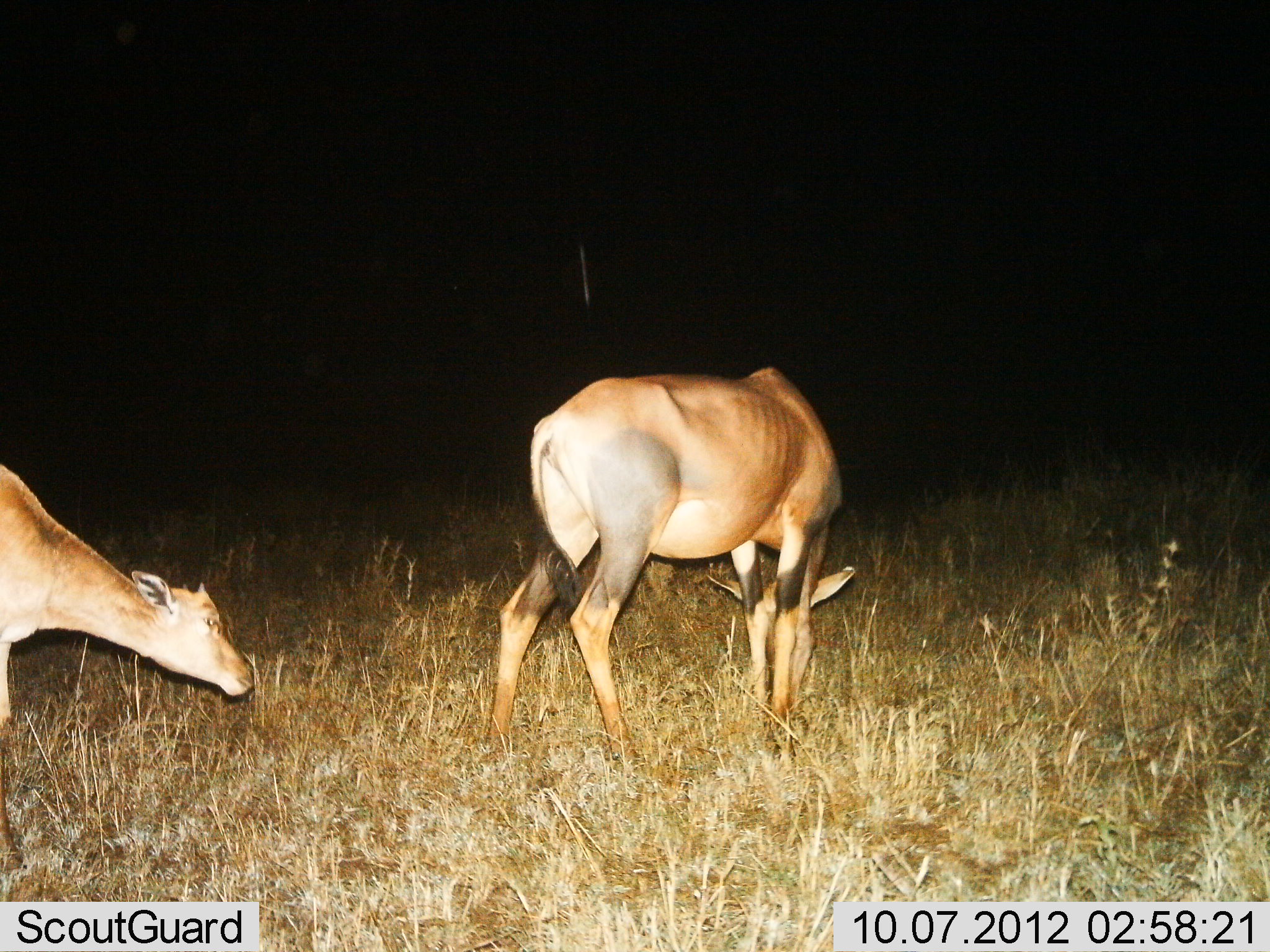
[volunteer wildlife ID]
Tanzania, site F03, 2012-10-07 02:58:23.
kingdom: Animalia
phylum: Chordata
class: Mammalia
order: Artiodactyla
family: Bovidae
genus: Damaliscus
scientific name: Damaliscus lunatus jimela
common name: topi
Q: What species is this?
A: Topi (Damaliscus lunatus jimela).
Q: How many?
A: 2.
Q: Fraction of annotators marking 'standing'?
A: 30%.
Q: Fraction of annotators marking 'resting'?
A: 0%.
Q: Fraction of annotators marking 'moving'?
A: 30%.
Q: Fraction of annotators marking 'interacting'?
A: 0%.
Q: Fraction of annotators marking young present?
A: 20%.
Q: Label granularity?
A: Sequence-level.